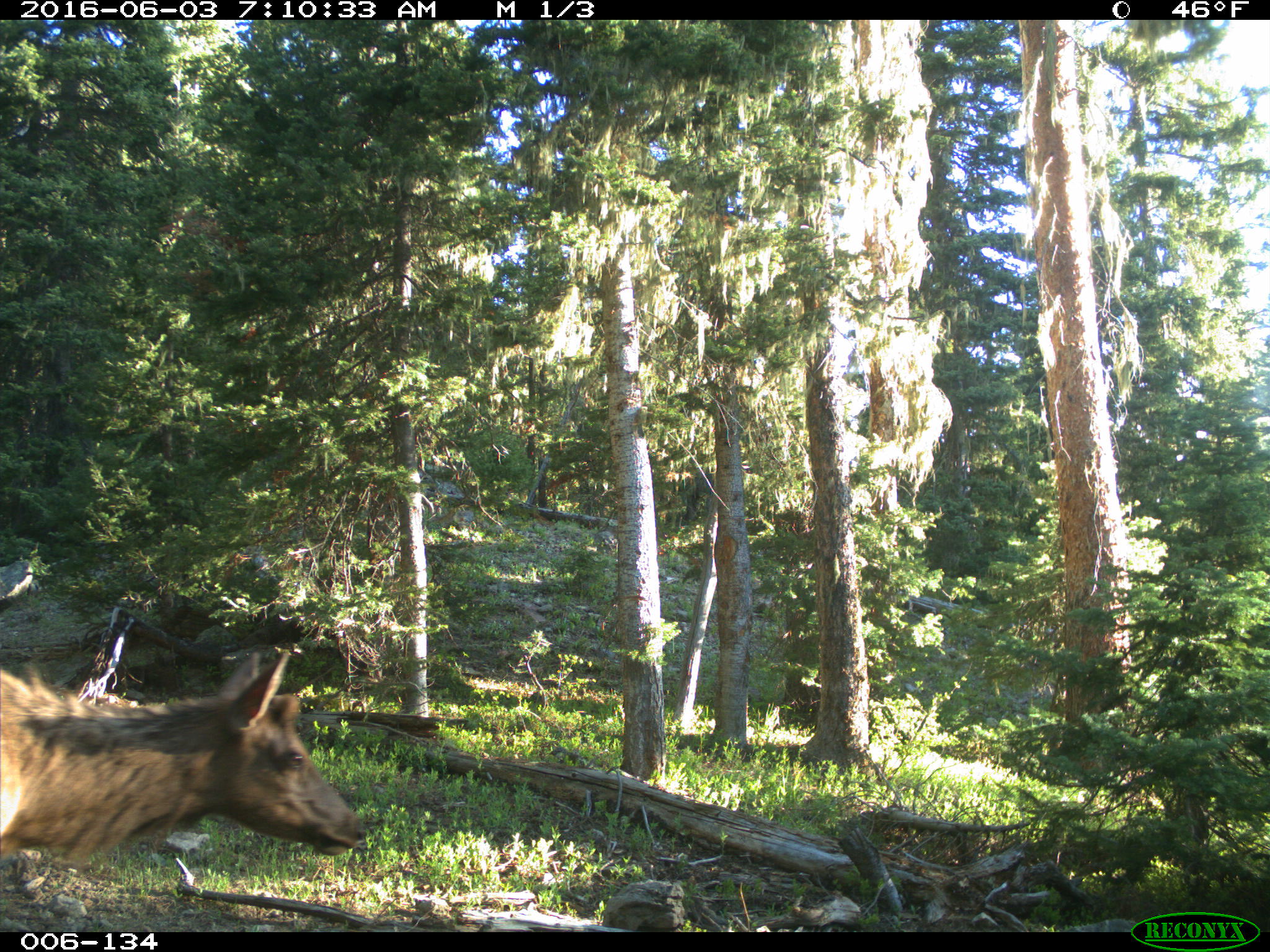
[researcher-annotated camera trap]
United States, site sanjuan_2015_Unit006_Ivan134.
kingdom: Animalia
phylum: Chordata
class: Mammalia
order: Artiodactyla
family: Cervidae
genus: Cervus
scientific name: Cervus elaphus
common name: red deer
Cervus elaphus (red deer).